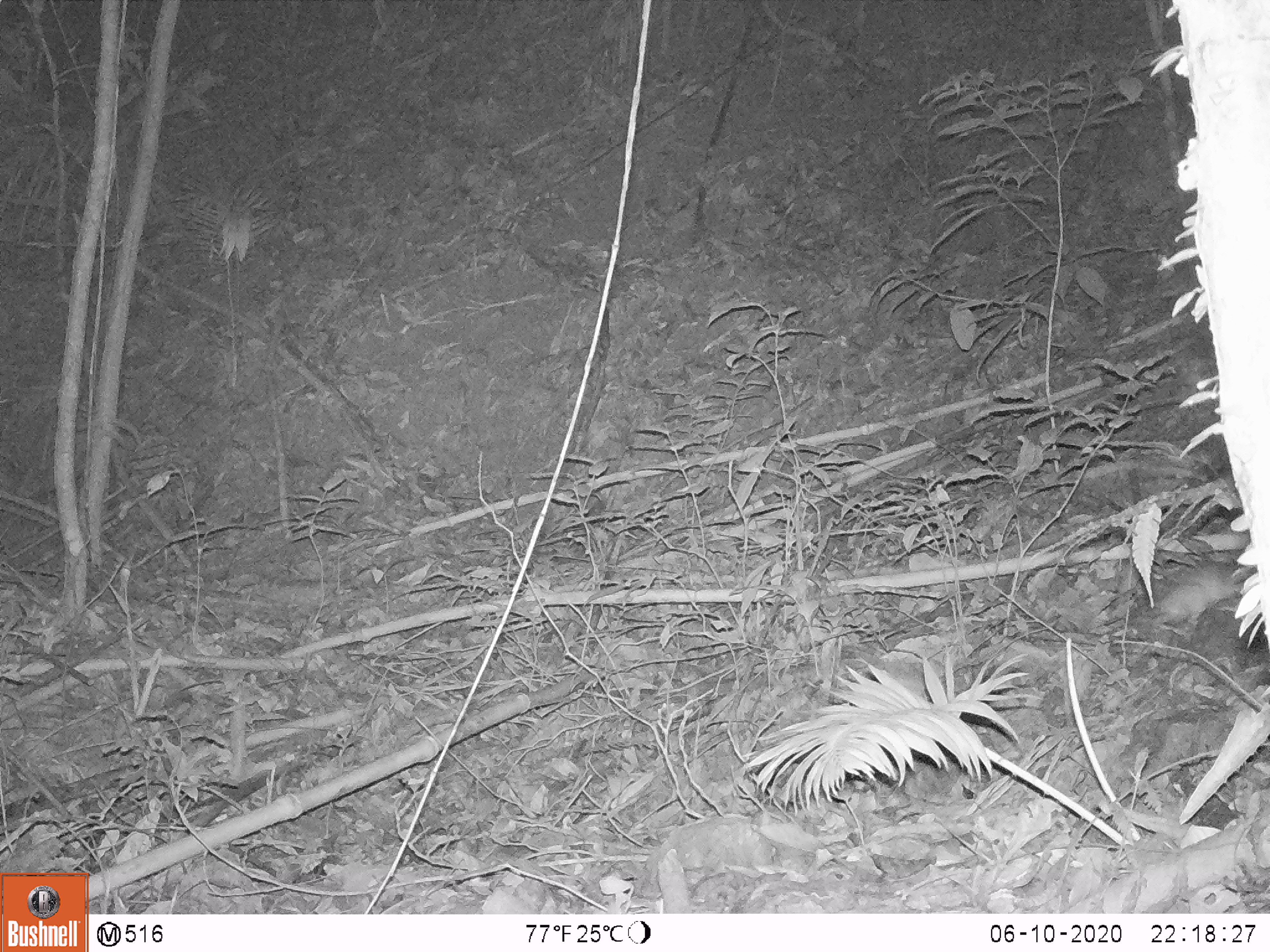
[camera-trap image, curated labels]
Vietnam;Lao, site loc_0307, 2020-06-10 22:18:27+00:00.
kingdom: Animalia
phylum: Chordata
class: Mammalia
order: Rodentia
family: Muridae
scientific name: Muridae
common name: old-world mice and rats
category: unidentified murid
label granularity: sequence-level